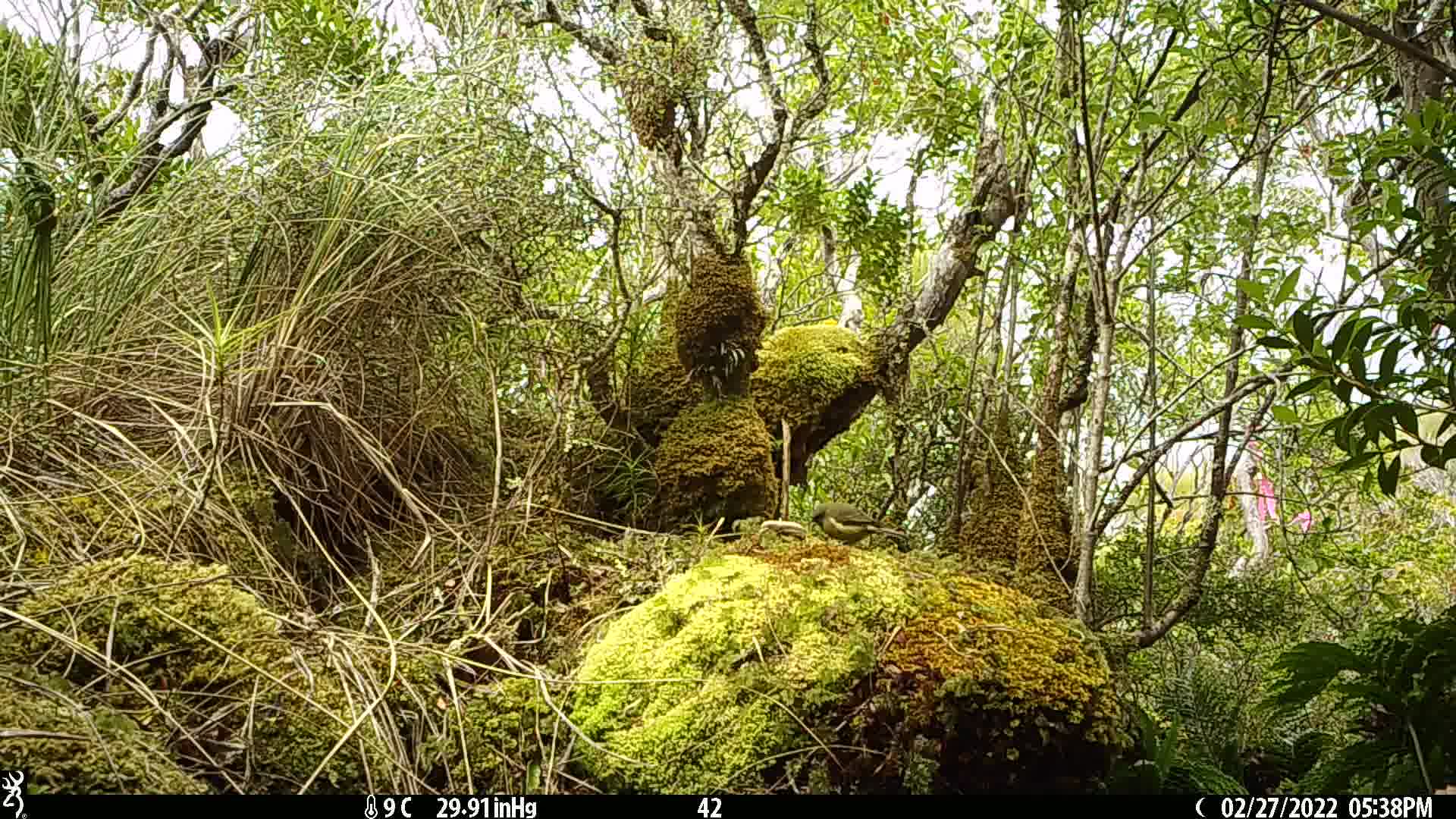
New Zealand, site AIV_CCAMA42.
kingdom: Animalia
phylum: Chordata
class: Aves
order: Passeriformes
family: Meliphagidae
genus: Anthornis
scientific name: Anthornis melanura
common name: new zealand bellbird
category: bellbird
Bellbird (new zealand bellbird) (Anthornis melanura).